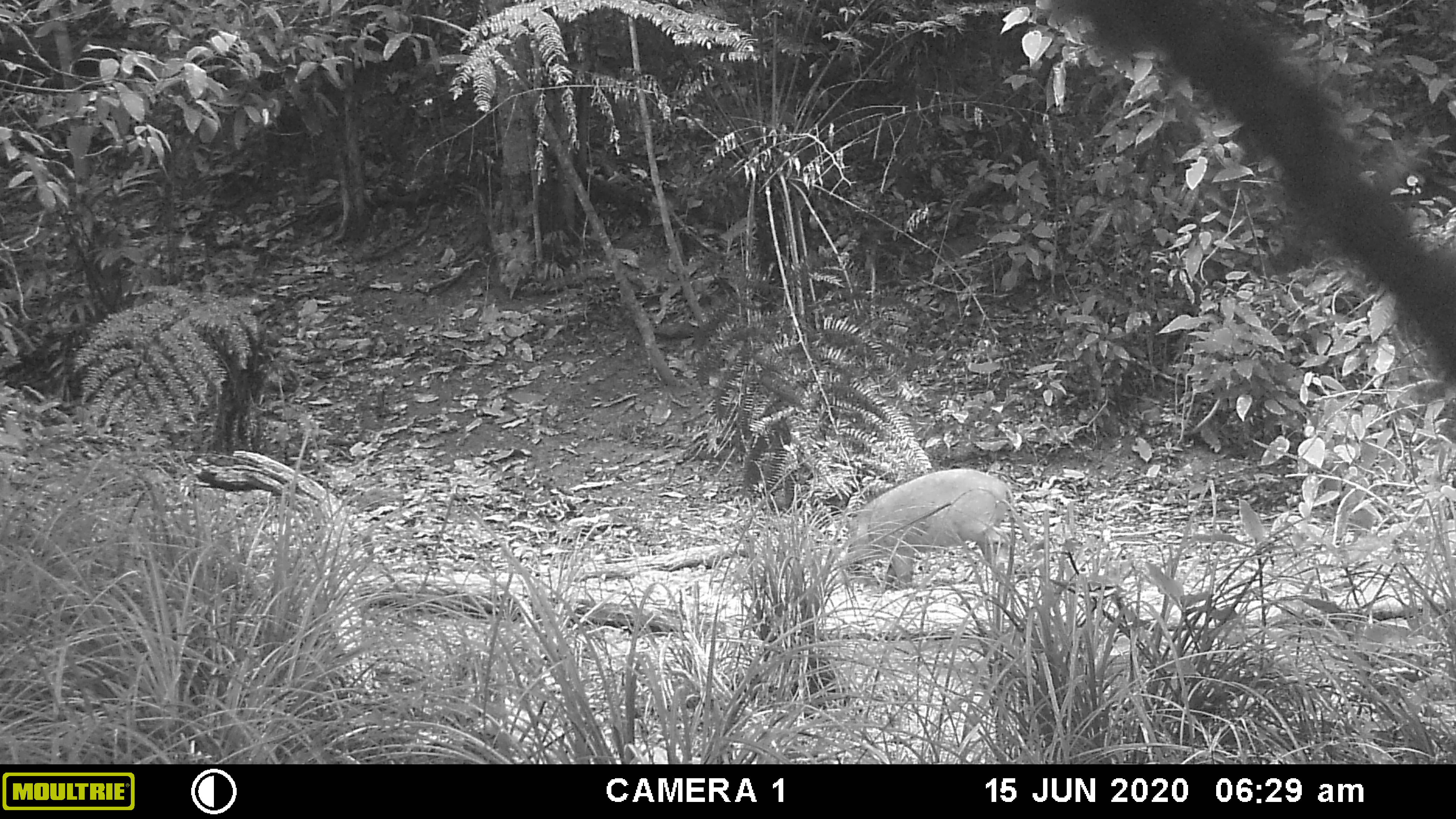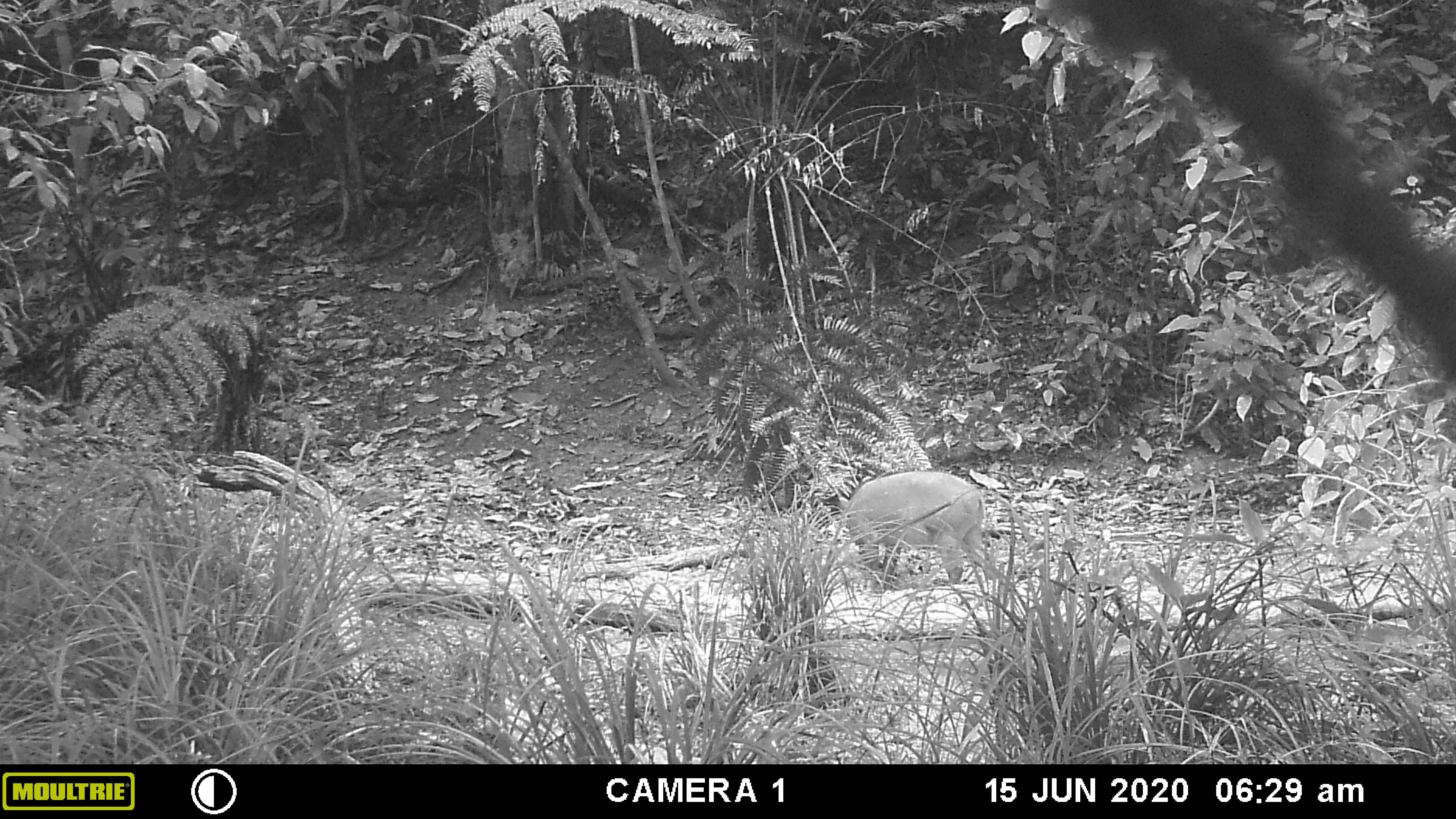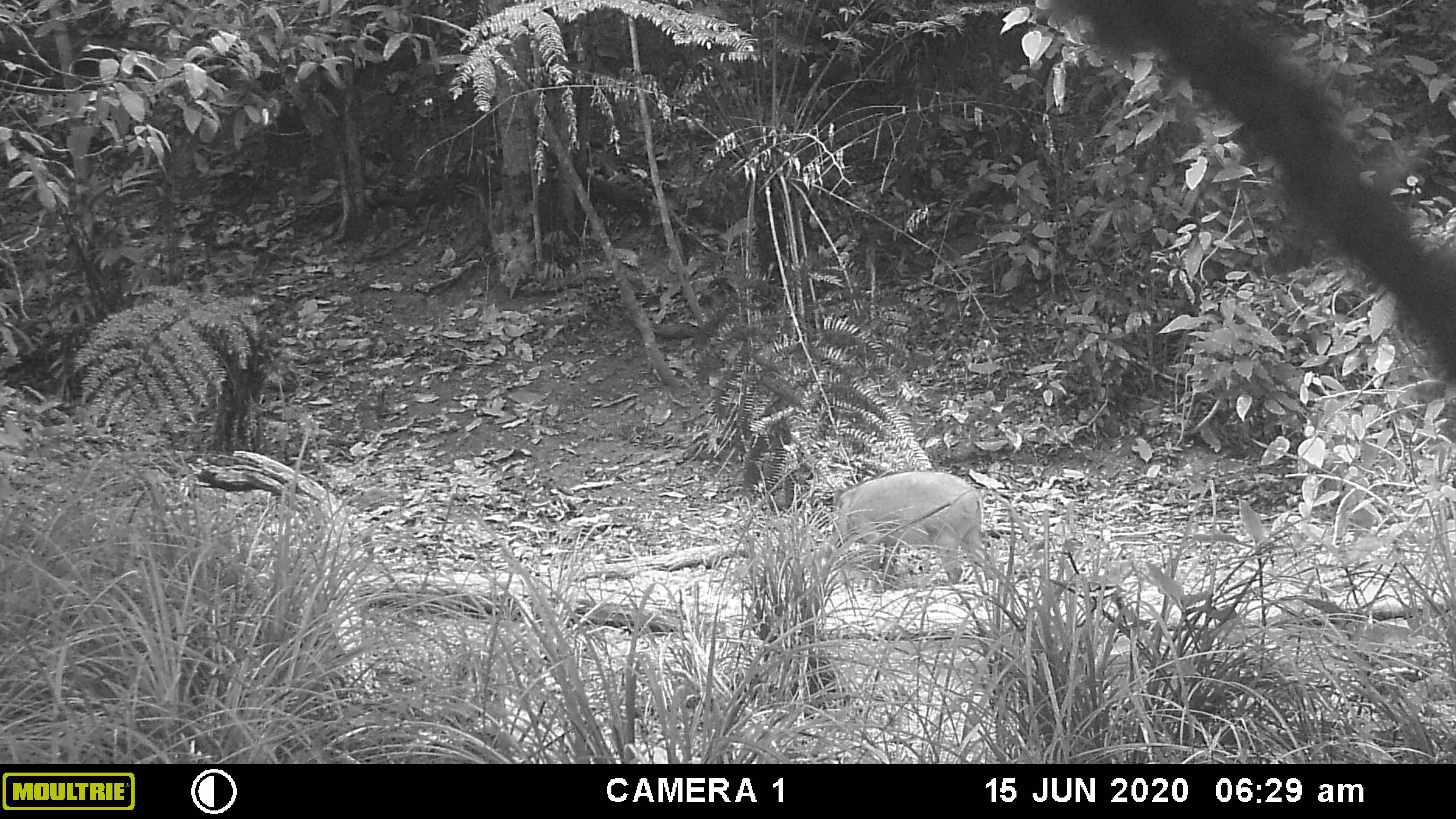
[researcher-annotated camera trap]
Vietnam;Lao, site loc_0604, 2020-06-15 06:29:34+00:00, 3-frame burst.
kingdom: Animalia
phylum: Chordata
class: Mammalia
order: Artiodactyla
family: Suidae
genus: Sus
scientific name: Sus scrofa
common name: eurasian wild pig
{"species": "eurasian wild pig (Sus scrofa)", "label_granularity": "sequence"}